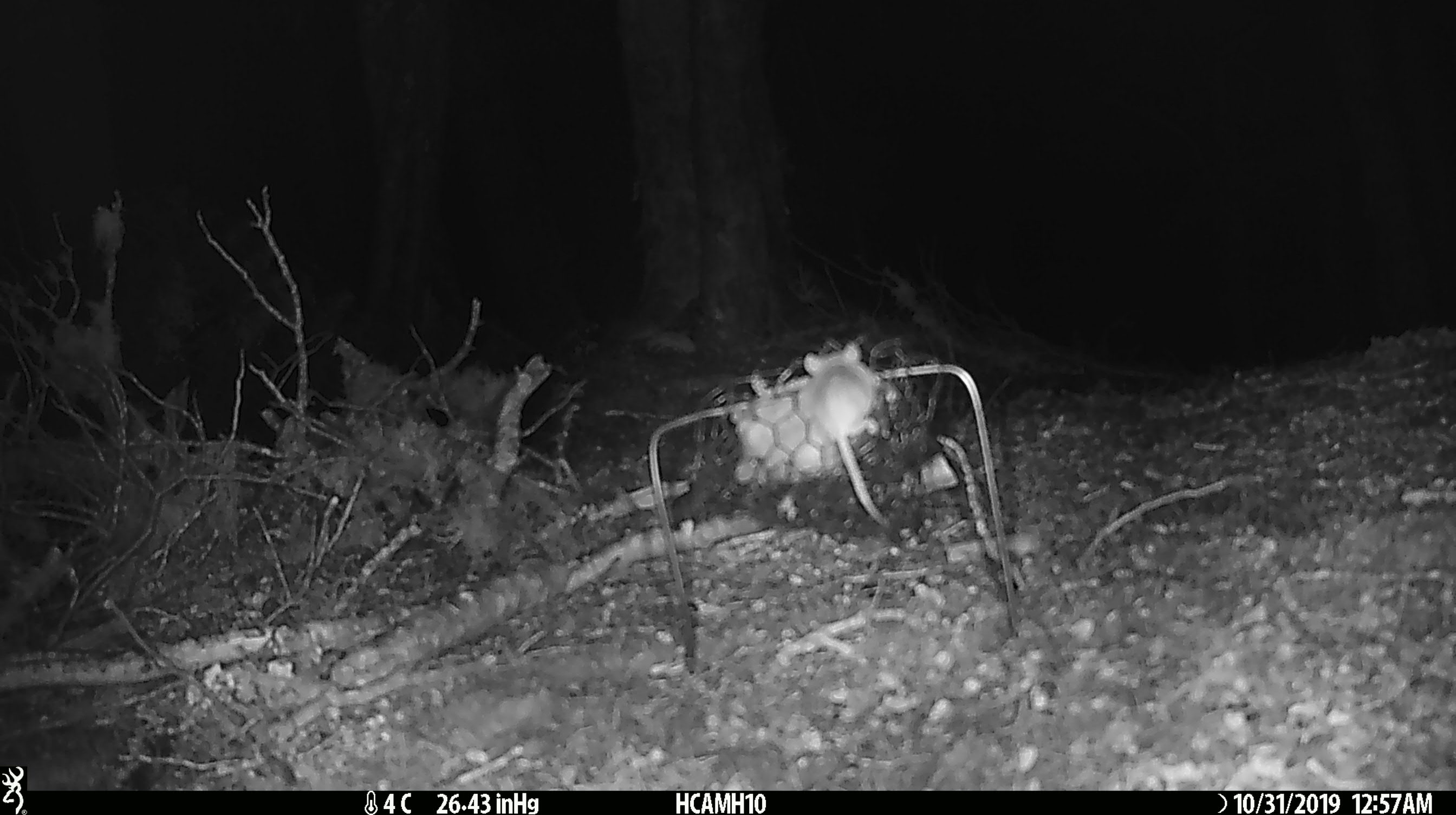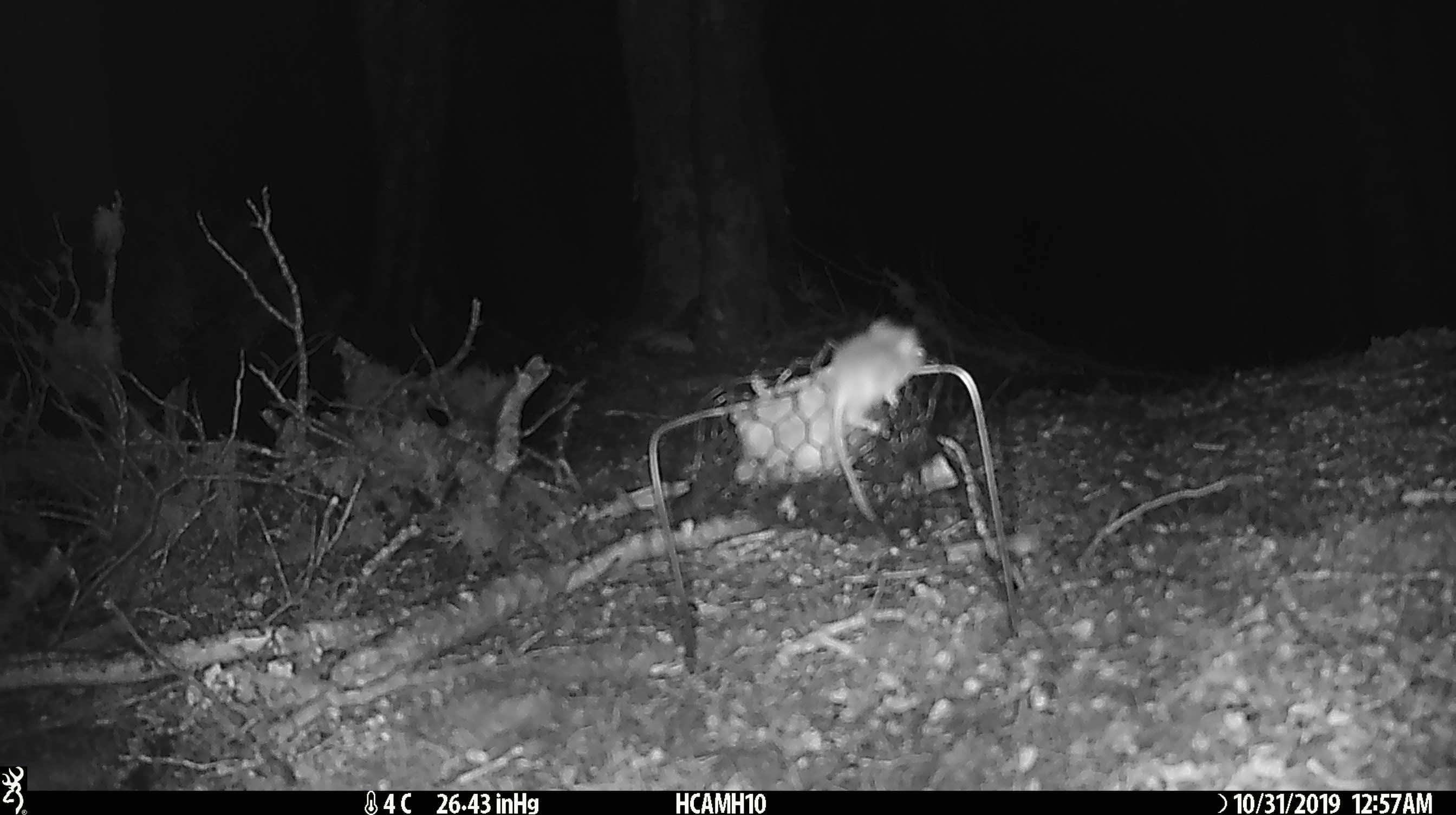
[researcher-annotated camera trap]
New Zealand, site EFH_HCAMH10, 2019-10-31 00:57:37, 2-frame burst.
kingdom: Animalia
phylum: Chordata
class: Mammalia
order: Rodentia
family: Muridae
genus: Mus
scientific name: Mus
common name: mouse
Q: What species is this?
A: Mouse (Mus).